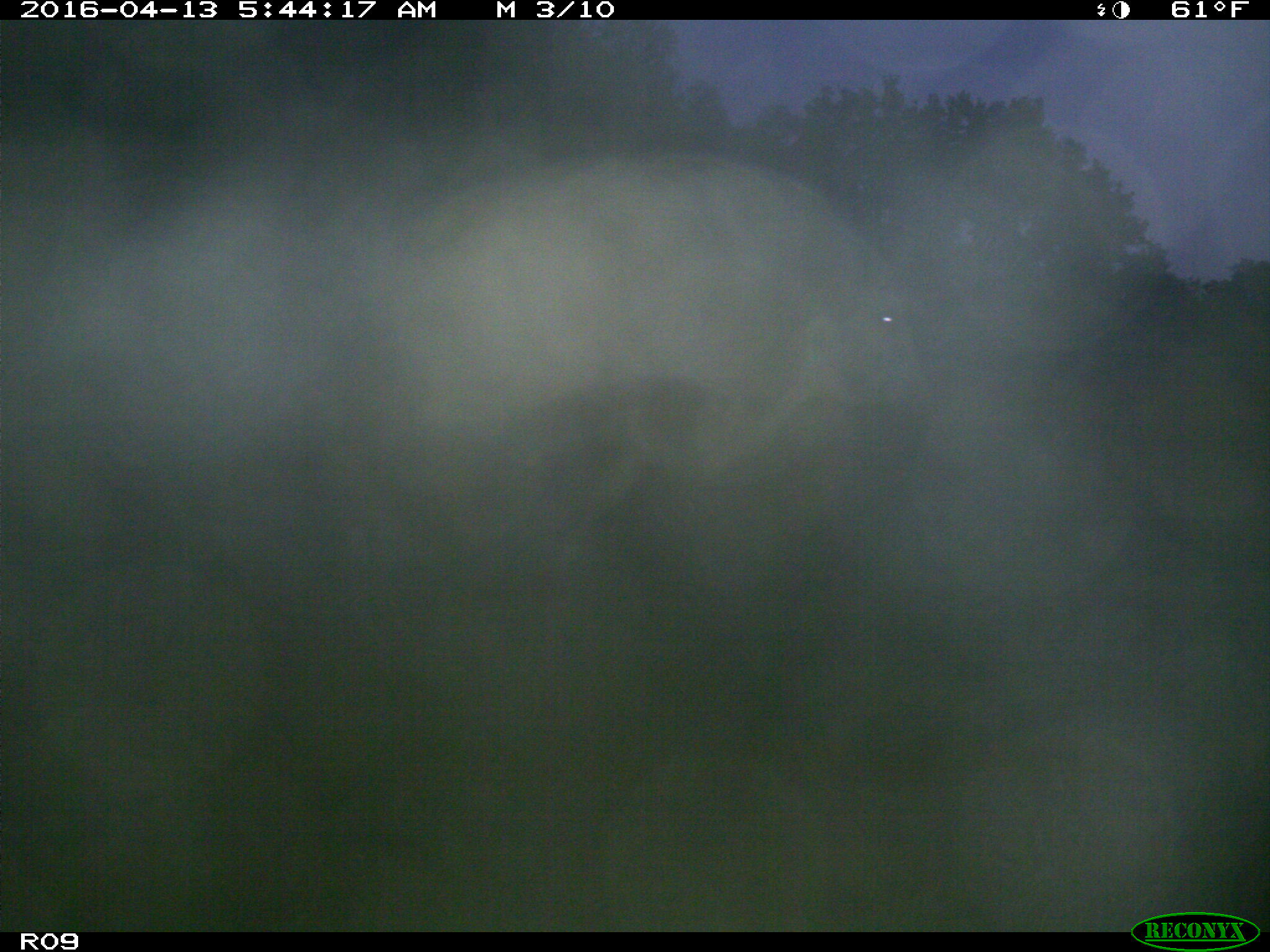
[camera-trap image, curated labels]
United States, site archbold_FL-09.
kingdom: Animalia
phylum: Chordata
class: Mammalia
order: Artiodactyla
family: Bovidae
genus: Bos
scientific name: Bos taurus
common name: domestic cow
Bos taurus (domestic cow).